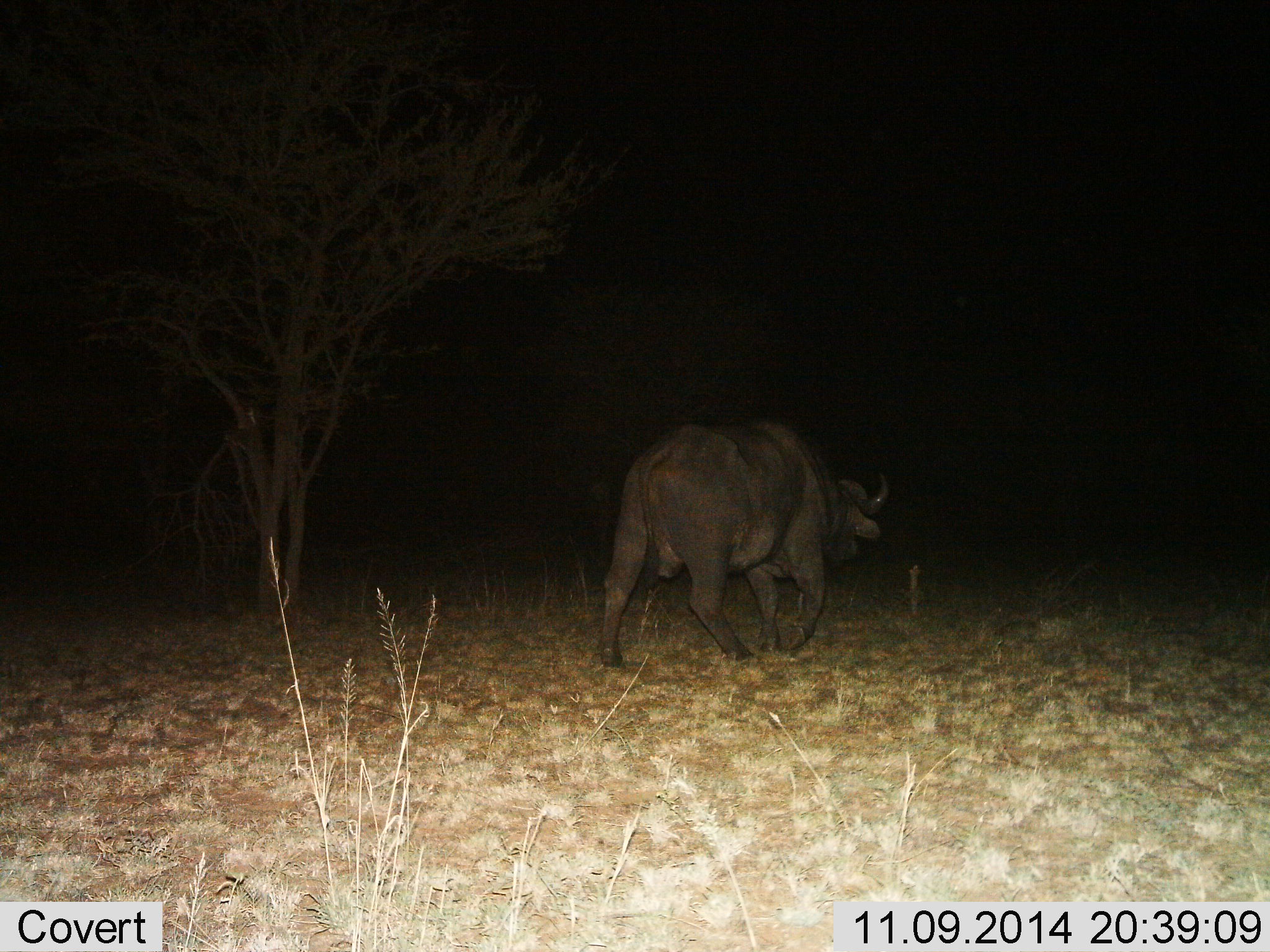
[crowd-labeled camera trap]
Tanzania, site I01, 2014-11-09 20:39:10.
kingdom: Animalia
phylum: Chordata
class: Mammalia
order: Artiodactyla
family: Bovidae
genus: Syncerus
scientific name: Syncerus caffer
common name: cape buffalo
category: buffalo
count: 1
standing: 10%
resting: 0%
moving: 100%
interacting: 0%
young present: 0%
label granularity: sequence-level